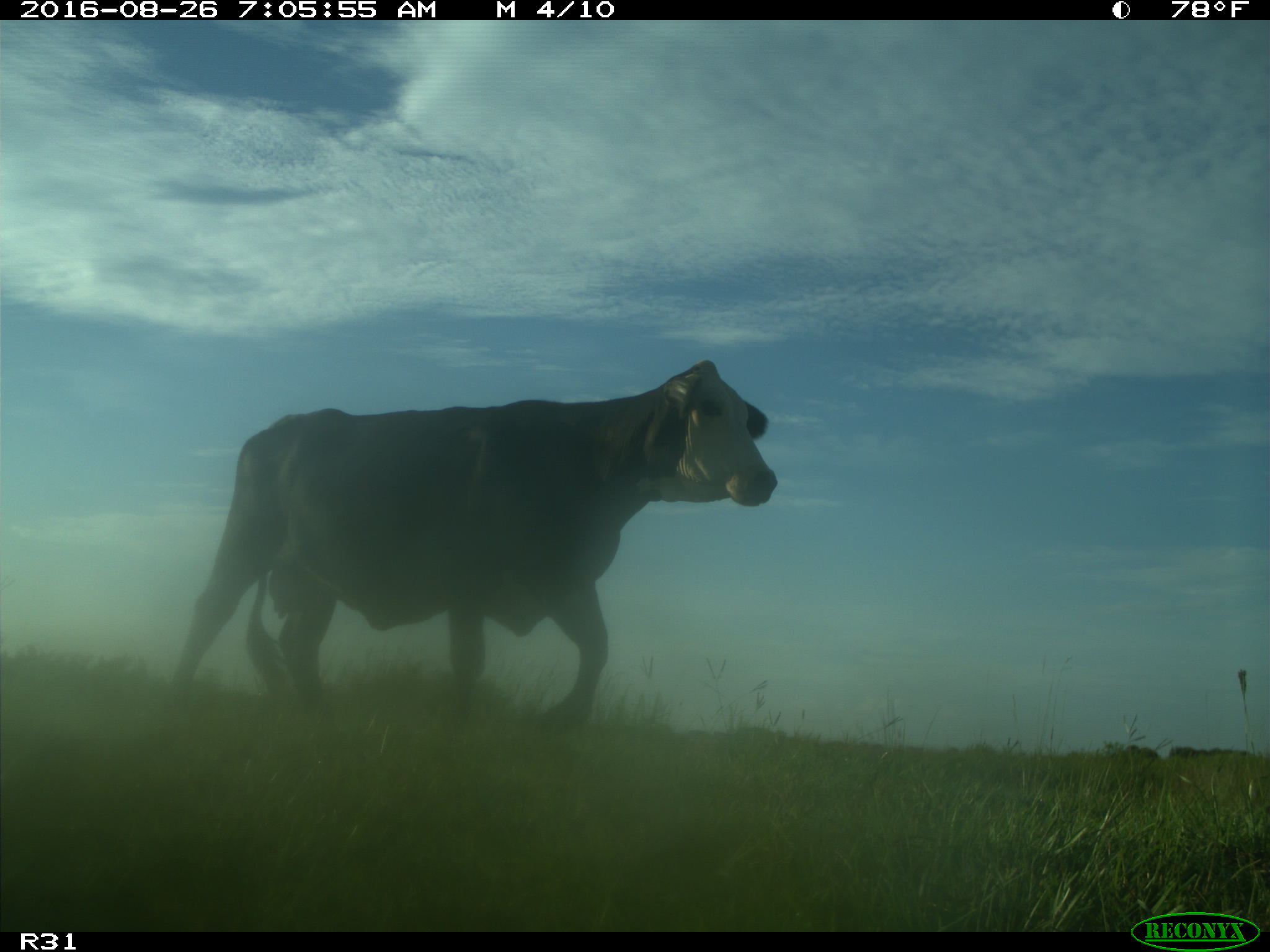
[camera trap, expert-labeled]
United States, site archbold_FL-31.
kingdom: Animalia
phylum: Chordata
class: Mammalia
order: Artiodactyla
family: Bovidae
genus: Bos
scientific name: Bos taurus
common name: domestic cow